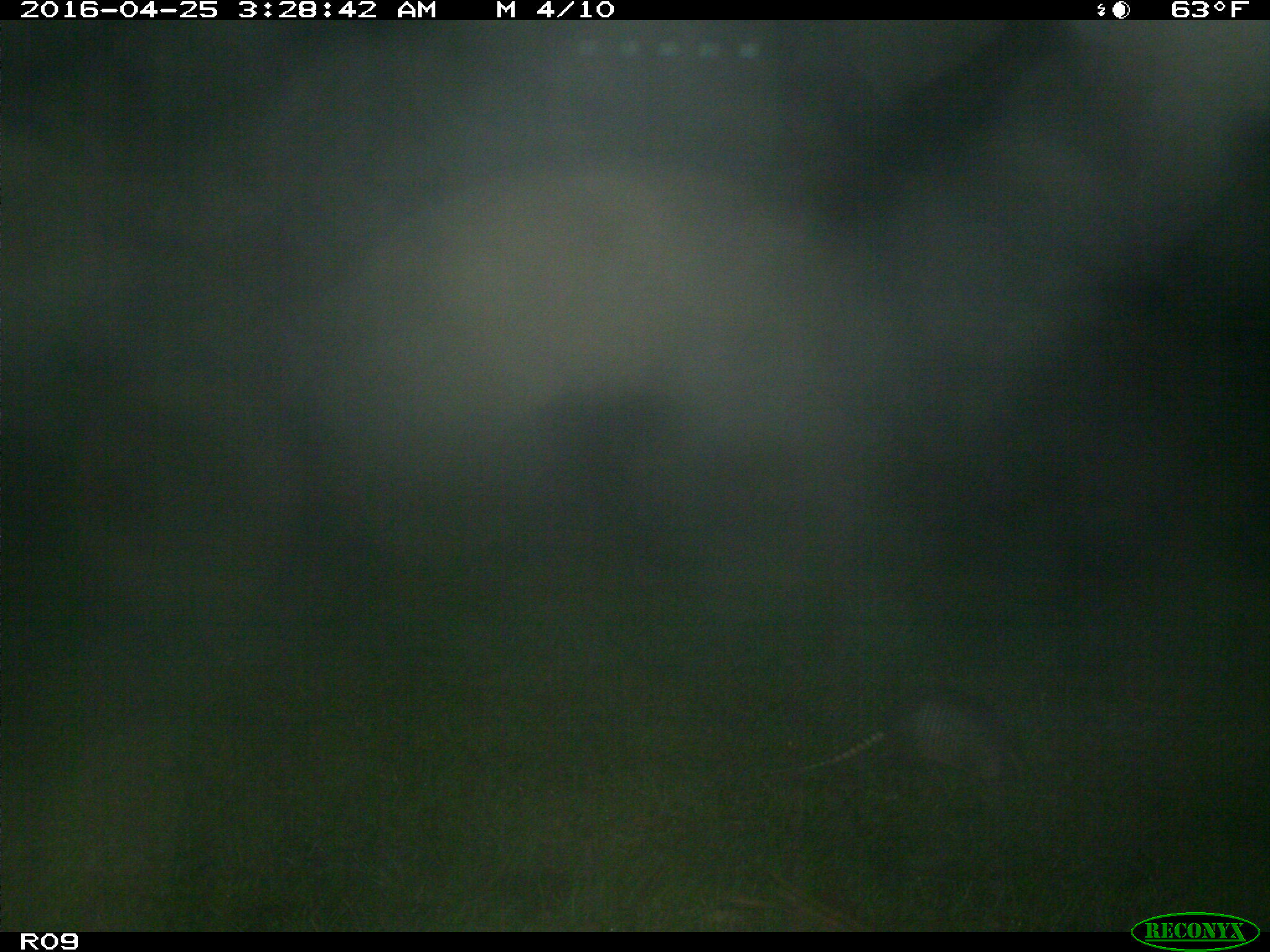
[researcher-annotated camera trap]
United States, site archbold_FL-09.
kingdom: Animalia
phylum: Chordata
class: Mammalia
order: Cingulata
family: Dasypodidae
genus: Dasypus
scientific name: Dasypus novemcinctus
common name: nine-banded armadillo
Dasypus novemcinctus (nine-banded armadillo).